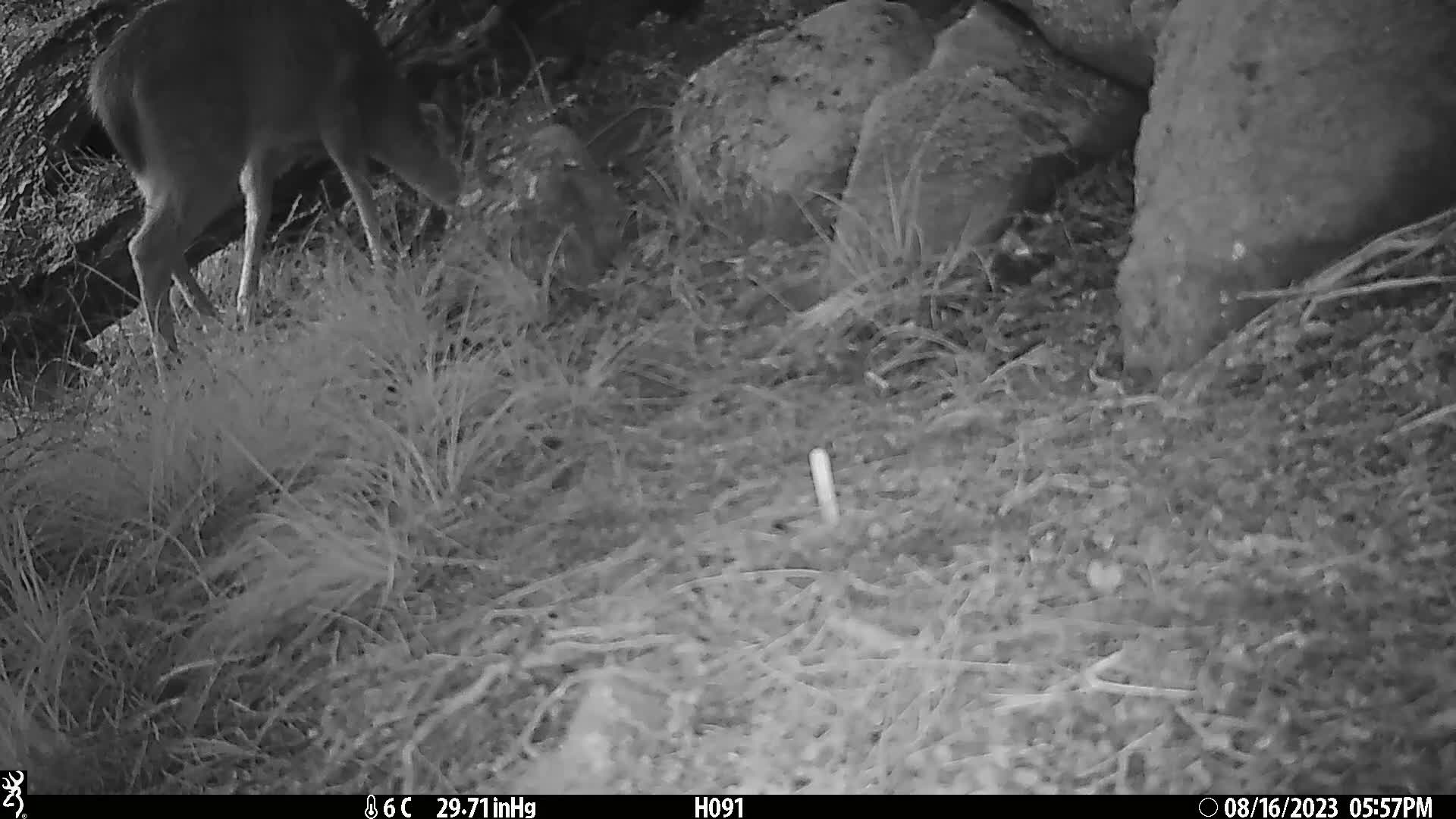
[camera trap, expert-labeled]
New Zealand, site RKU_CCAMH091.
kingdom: Animalia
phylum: Chordata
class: Mammalia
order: Artiodactyla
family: Cervidae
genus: Odocoileus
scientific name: Odocoileus virginianus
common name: white-tailed deer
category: white tailed deer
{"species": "white tailed deer (white-tailed deer) (Odocoileus virginianus)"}